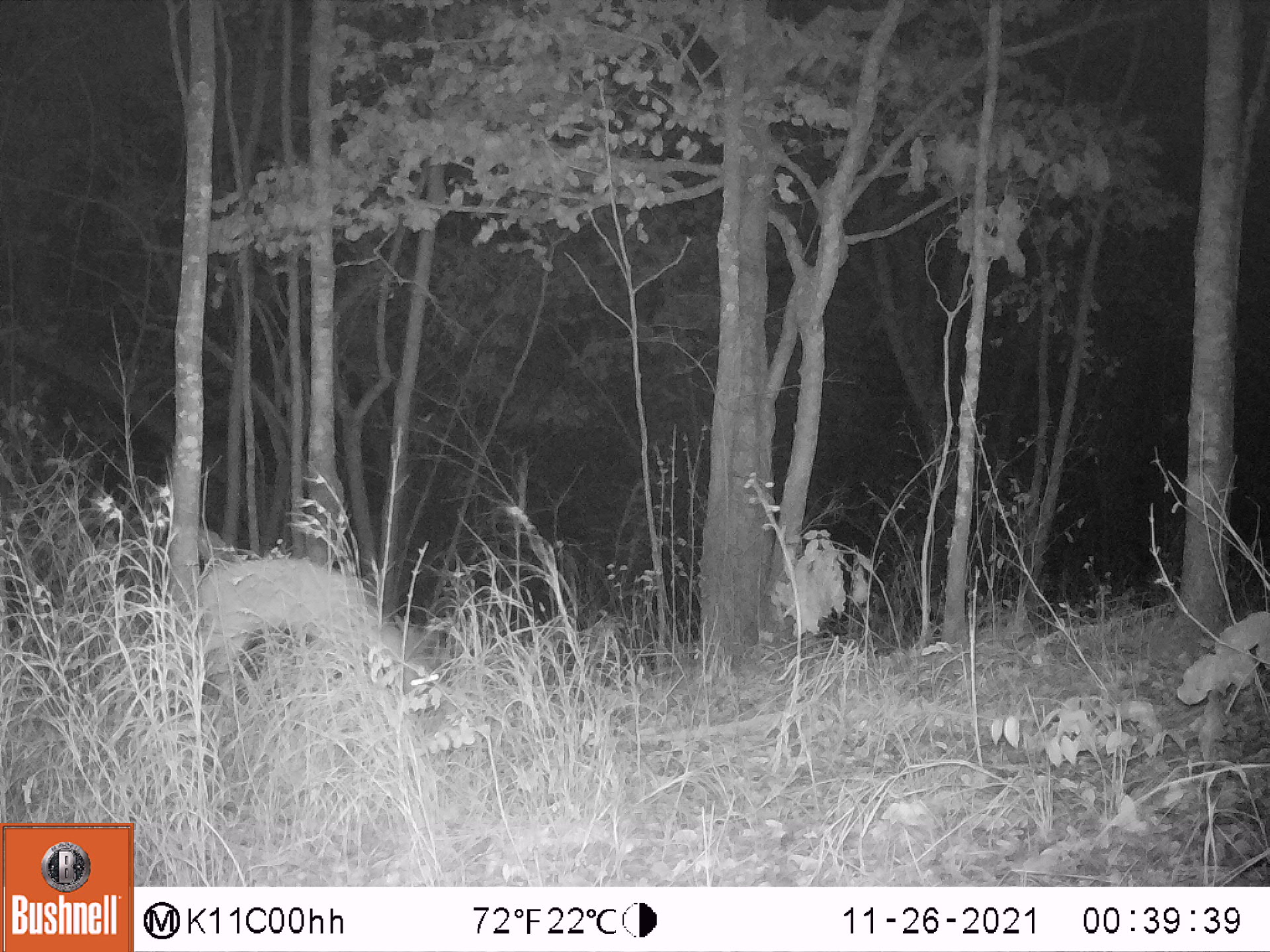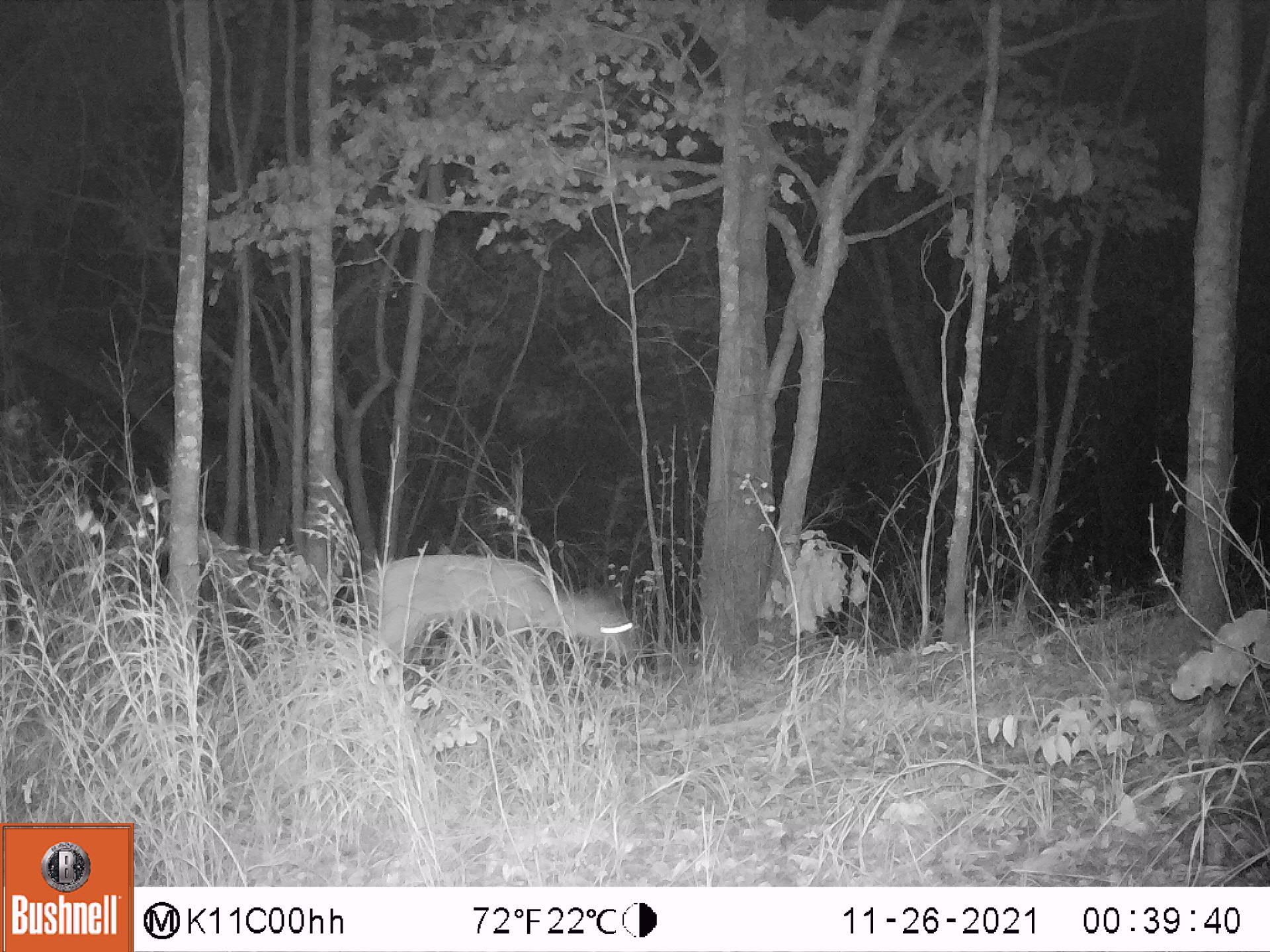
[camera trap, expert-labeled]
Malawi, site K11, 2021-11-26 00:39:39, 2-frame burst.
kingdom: Animalia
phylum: Chordata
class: Mammalia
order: Artiodactyla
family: Bovidae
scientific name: Antilopinae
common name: small antelope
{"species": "small antelope (Antilopinae)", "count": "1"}